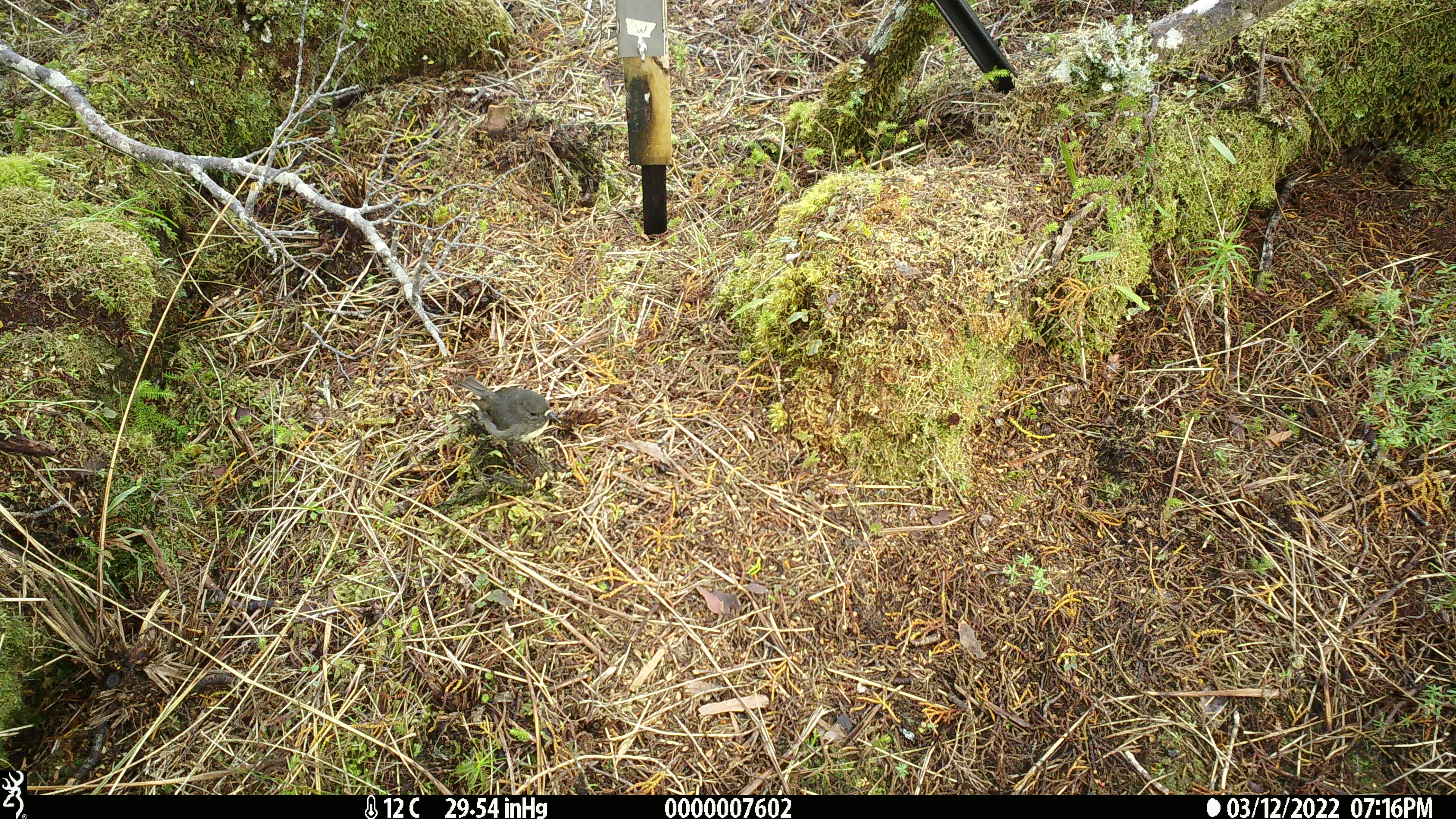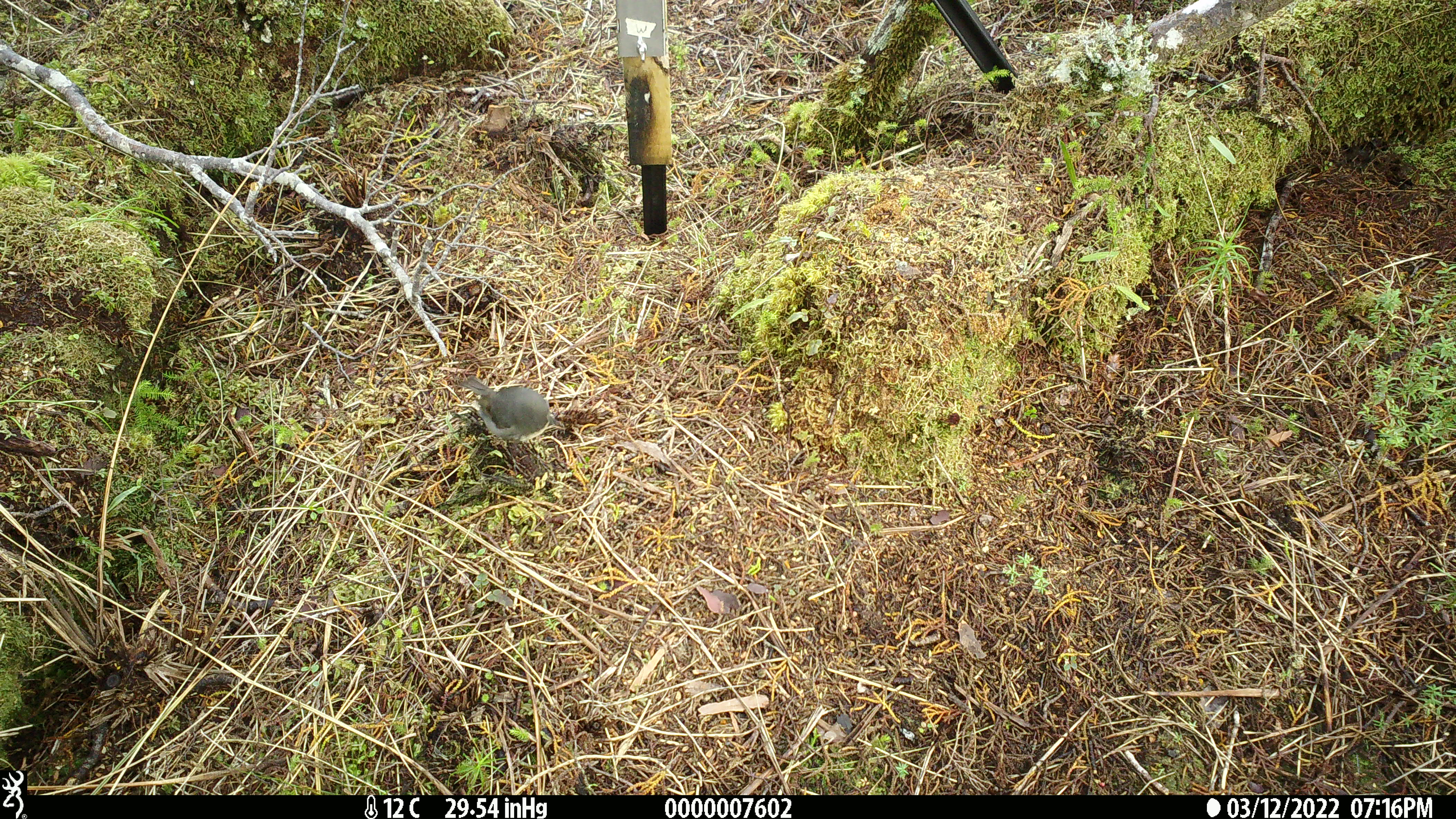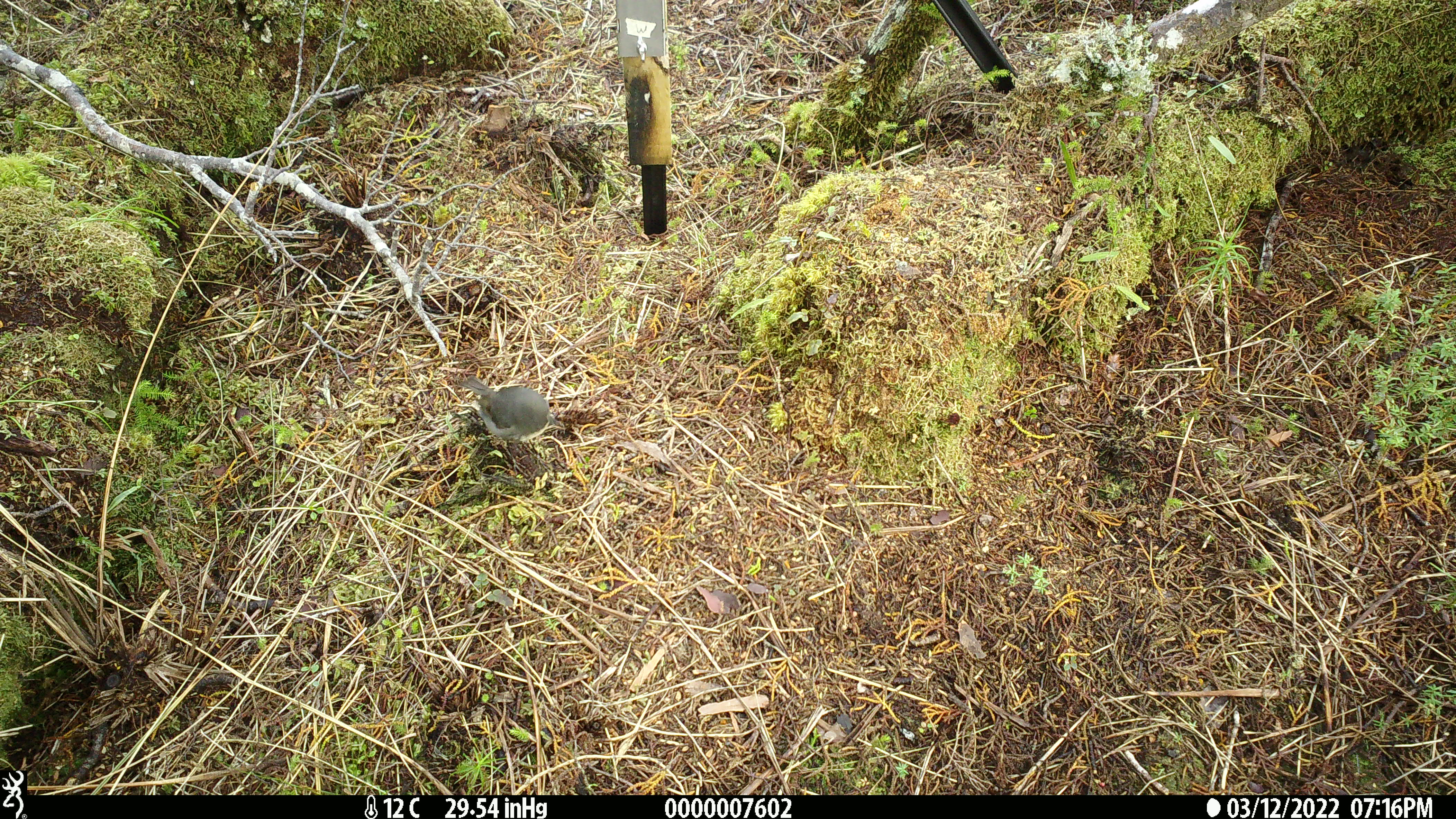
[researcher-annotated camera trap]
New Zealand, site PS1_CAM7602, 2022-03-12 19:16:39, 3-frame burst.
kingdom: Animalia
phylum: Chordata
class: Aves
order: Passeriformes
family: Petroicidae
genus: Petroica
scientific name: Petroica australis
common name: new zealand robin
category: robin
Robin (new zealand robin) (Petroica australis).